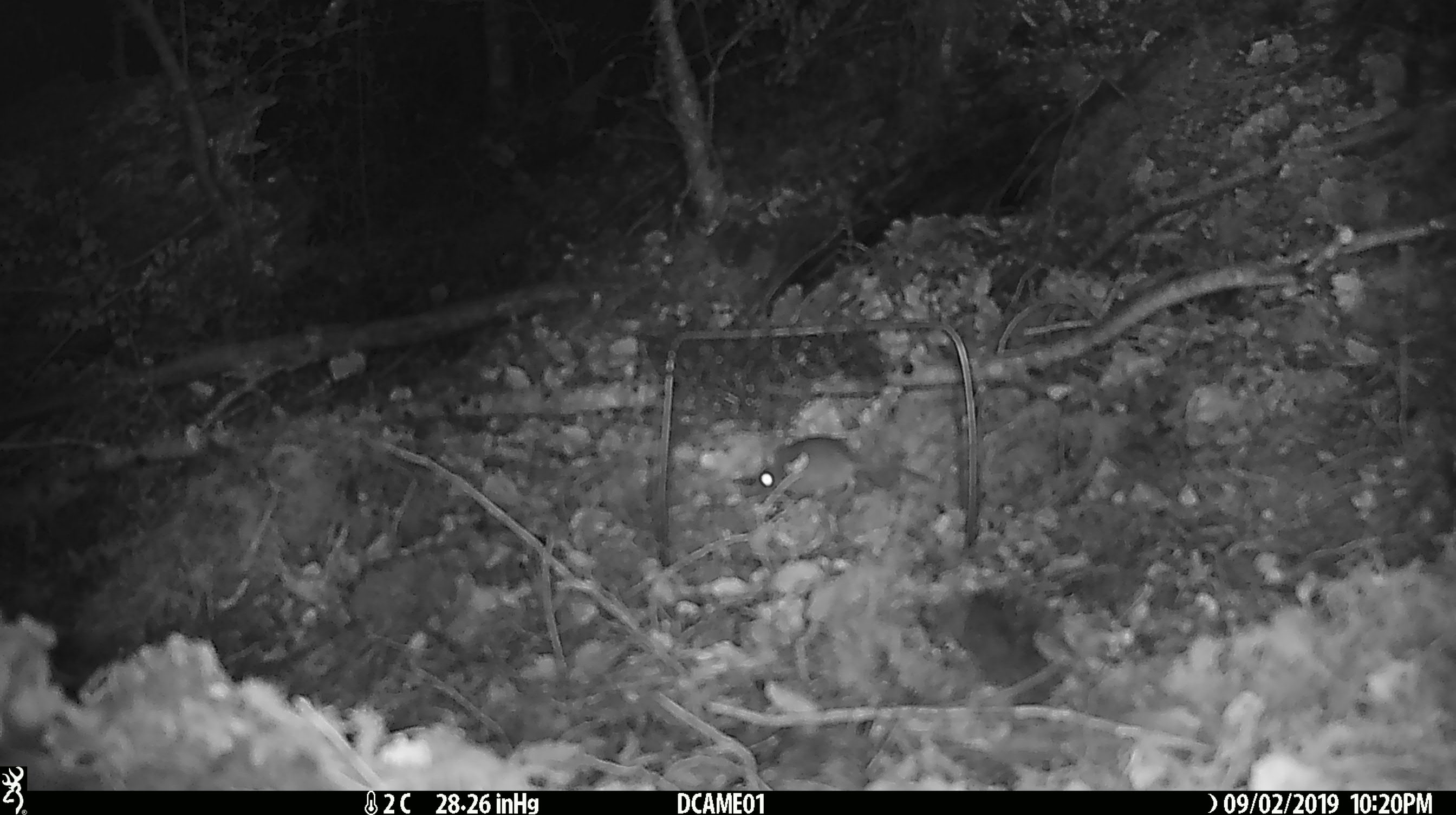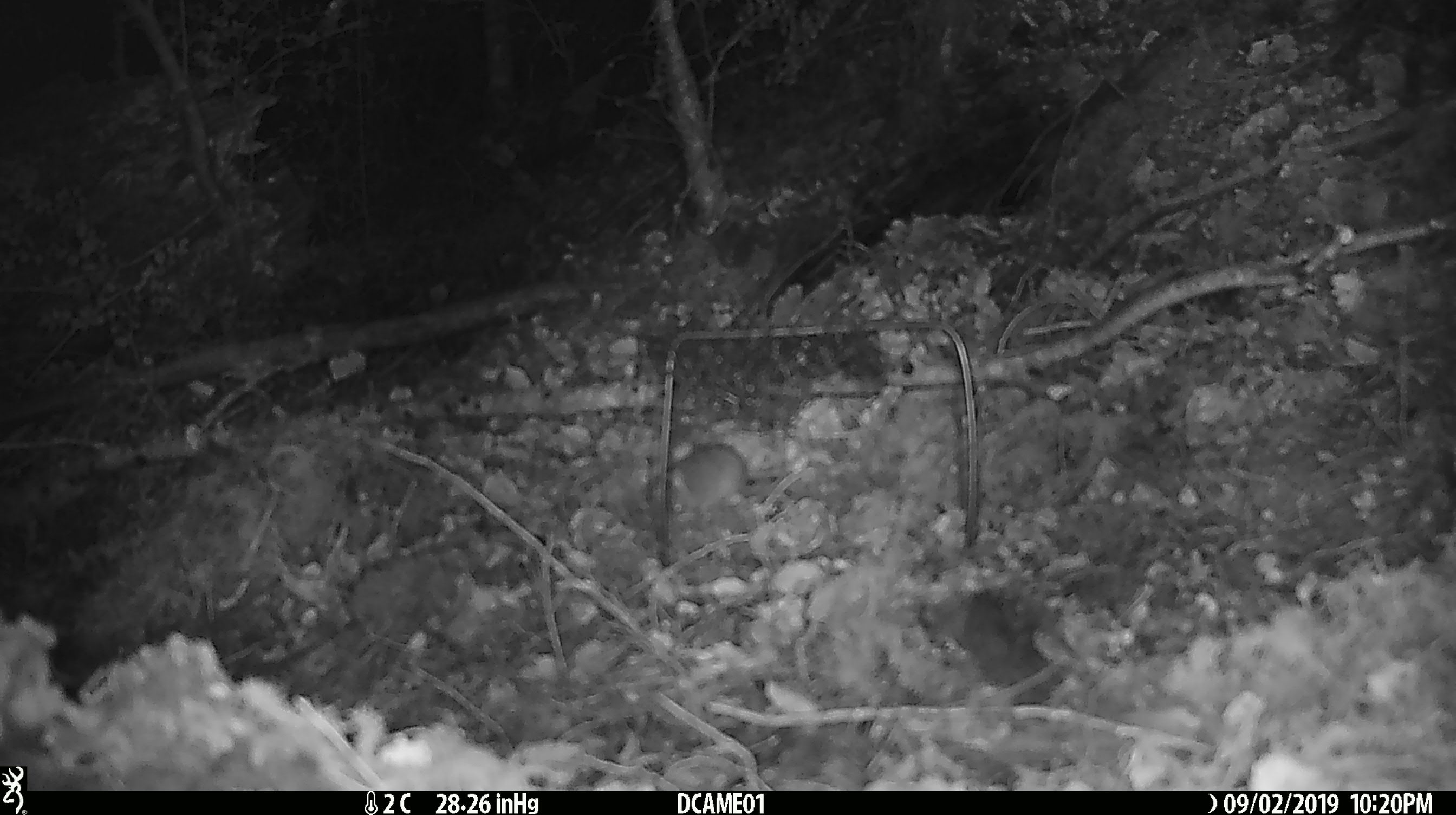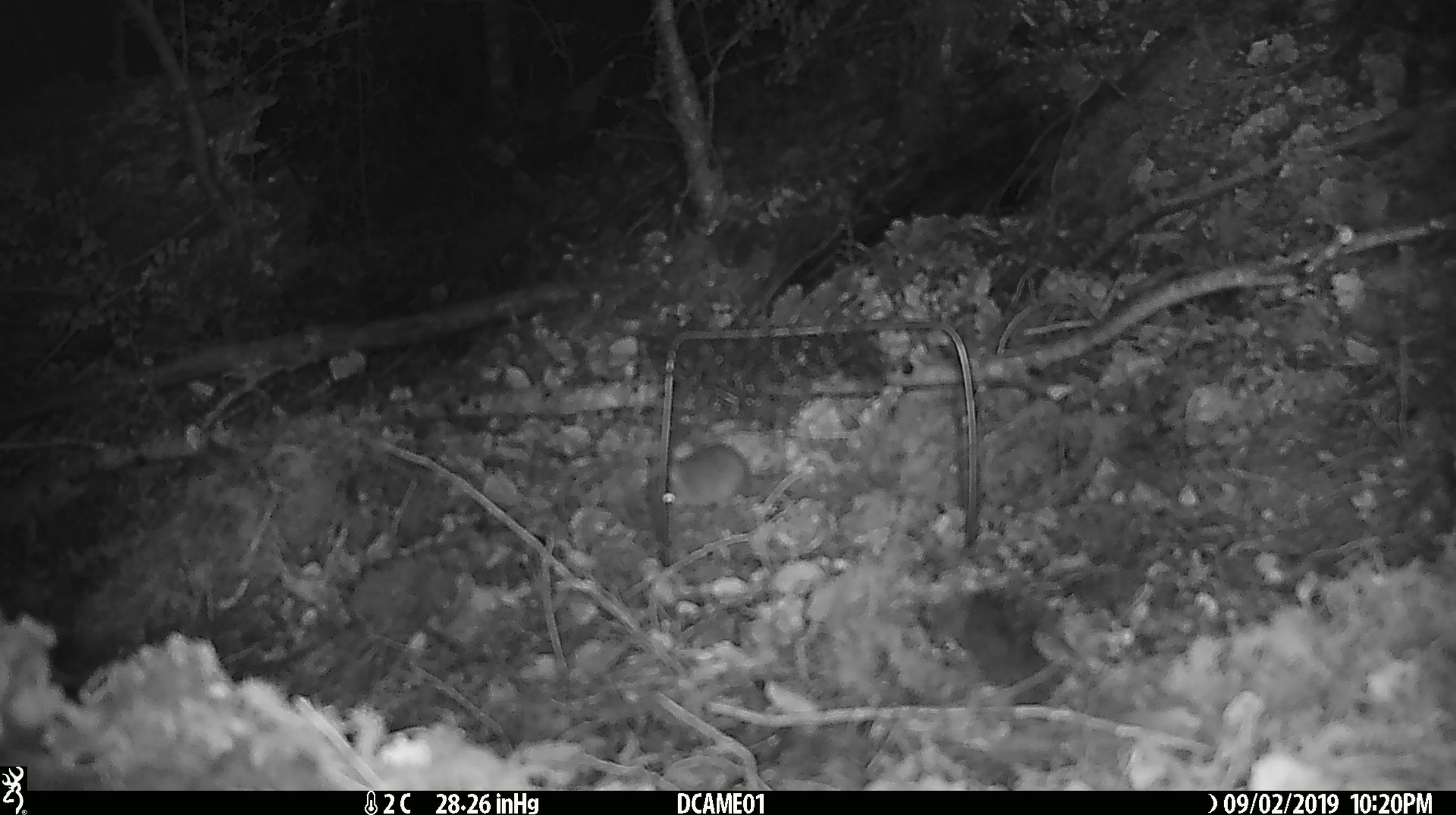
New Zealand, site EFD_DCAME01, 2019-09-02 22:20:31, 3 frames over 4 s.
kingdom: Animalia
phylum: Chordata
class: Mammalia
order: Rodentia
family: Muridae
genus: Mus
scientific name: Mus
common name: mouse